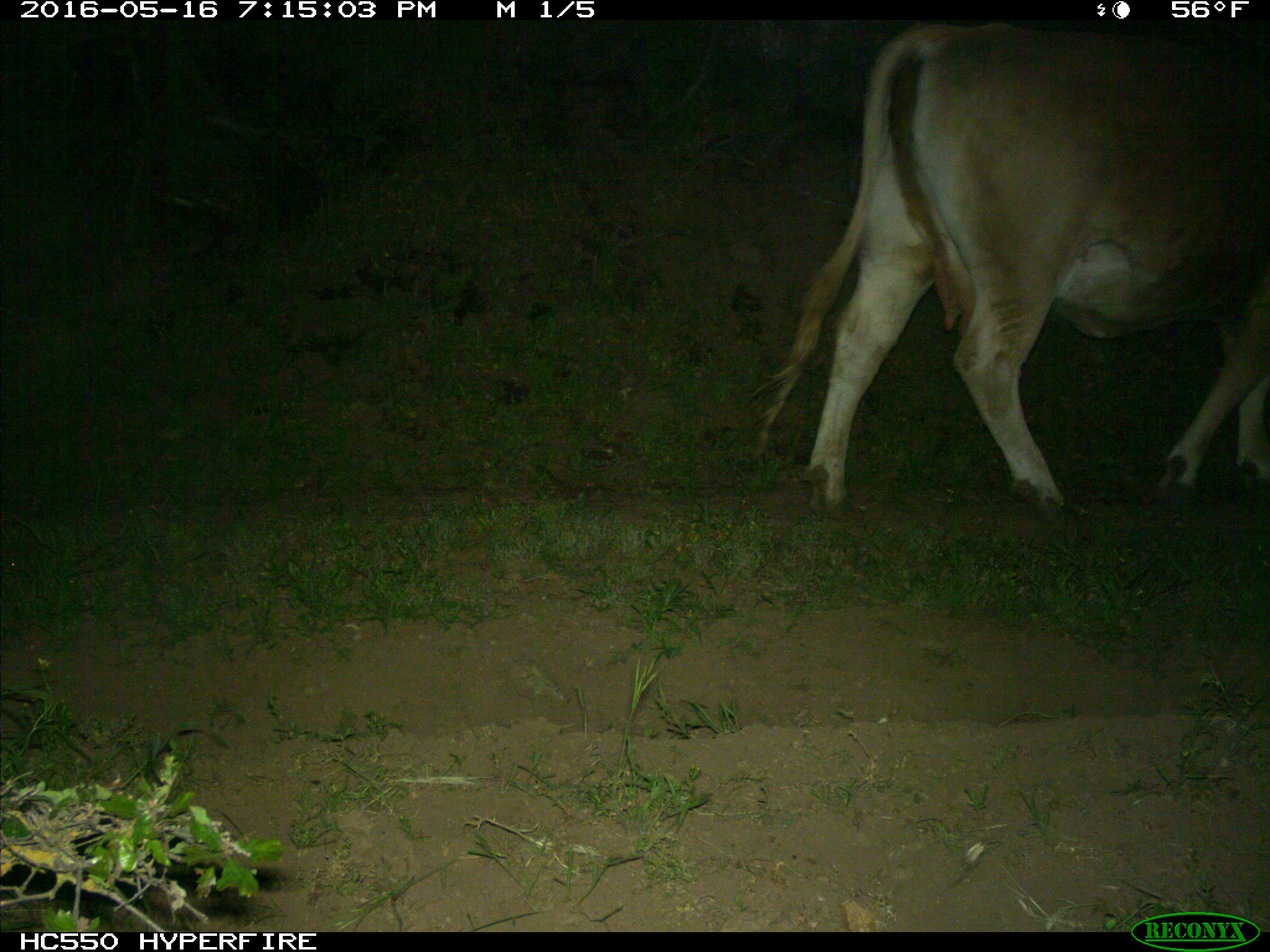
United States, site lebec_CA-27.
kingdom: Animalia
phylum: Chordata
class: Mammalia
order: Artiodactyla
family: Bovidae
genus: Bos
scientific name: Bos taurus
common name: domestic cow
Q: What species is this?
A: Bos taurus (domestic cow).